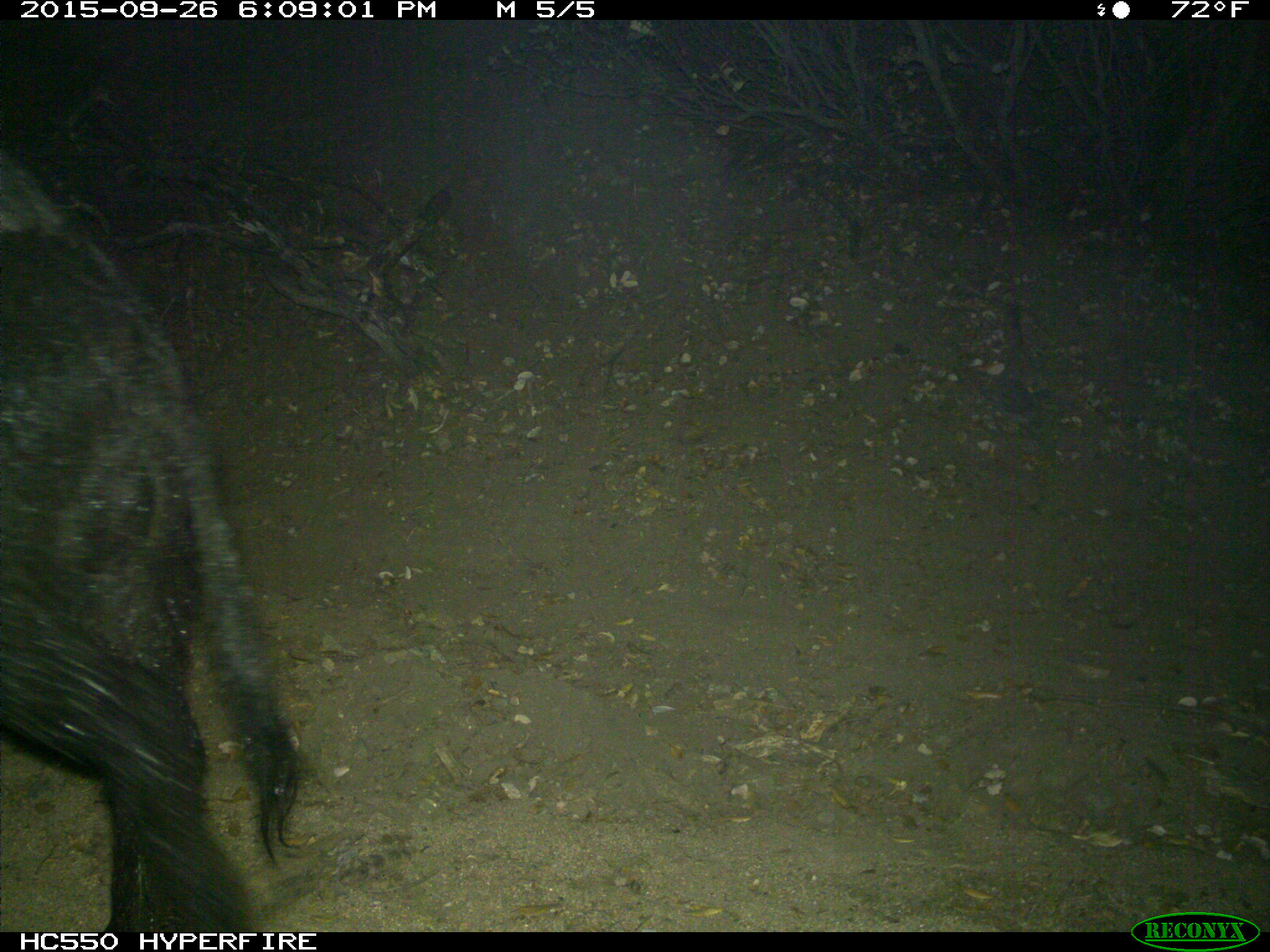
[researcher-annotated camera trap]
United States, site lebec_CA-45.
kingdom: Animalia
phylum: Chordata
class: Mammalia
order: Artiodactyla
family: Suidae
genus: Sus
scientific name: Sus scrofa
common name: wild boar